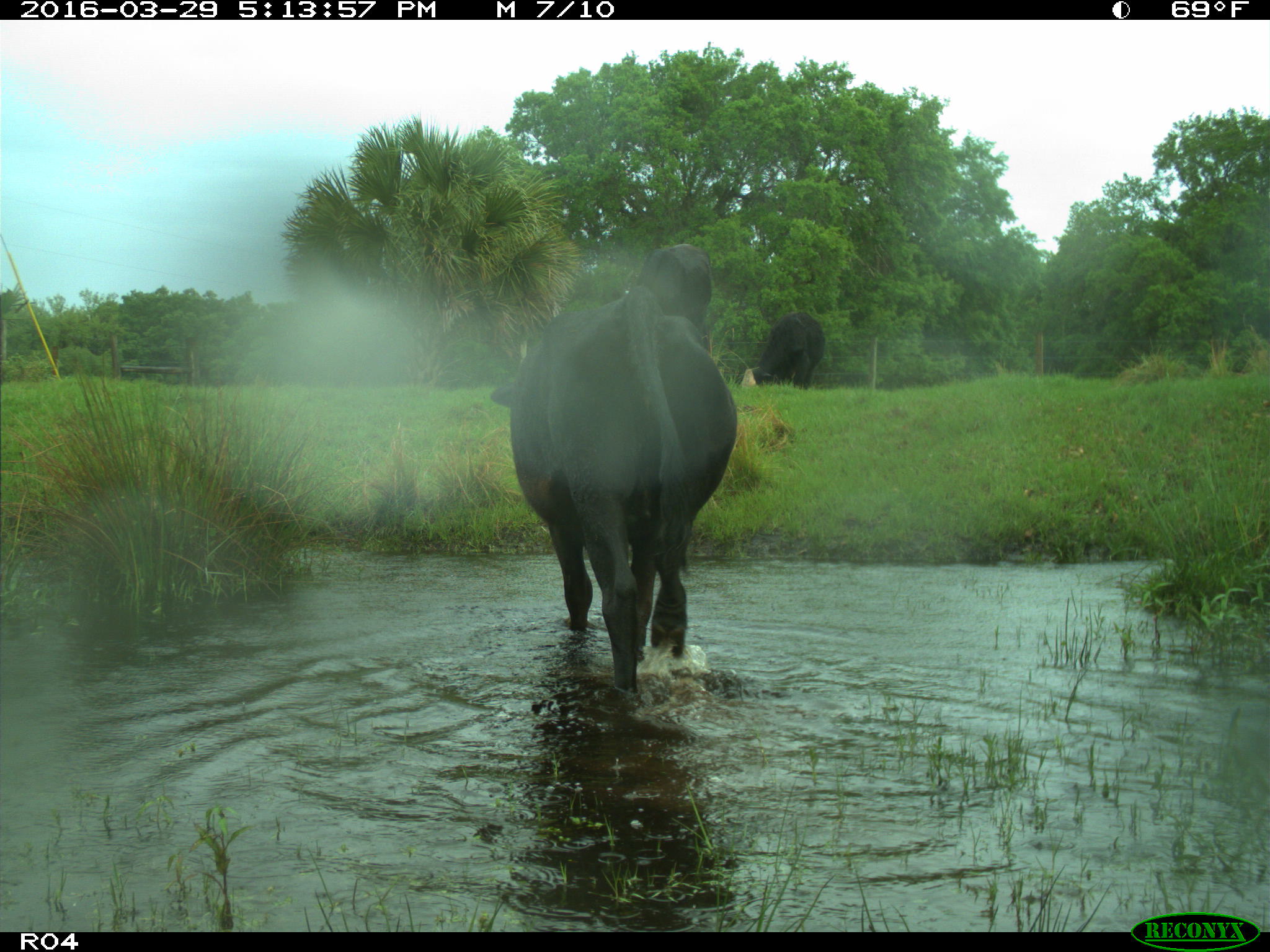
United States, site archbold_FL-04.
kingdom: Animalia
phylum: Chordata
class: Mammalia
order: Artiodactyla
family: Bovidae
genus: Bos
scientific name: Bos taurus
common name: domestic cow